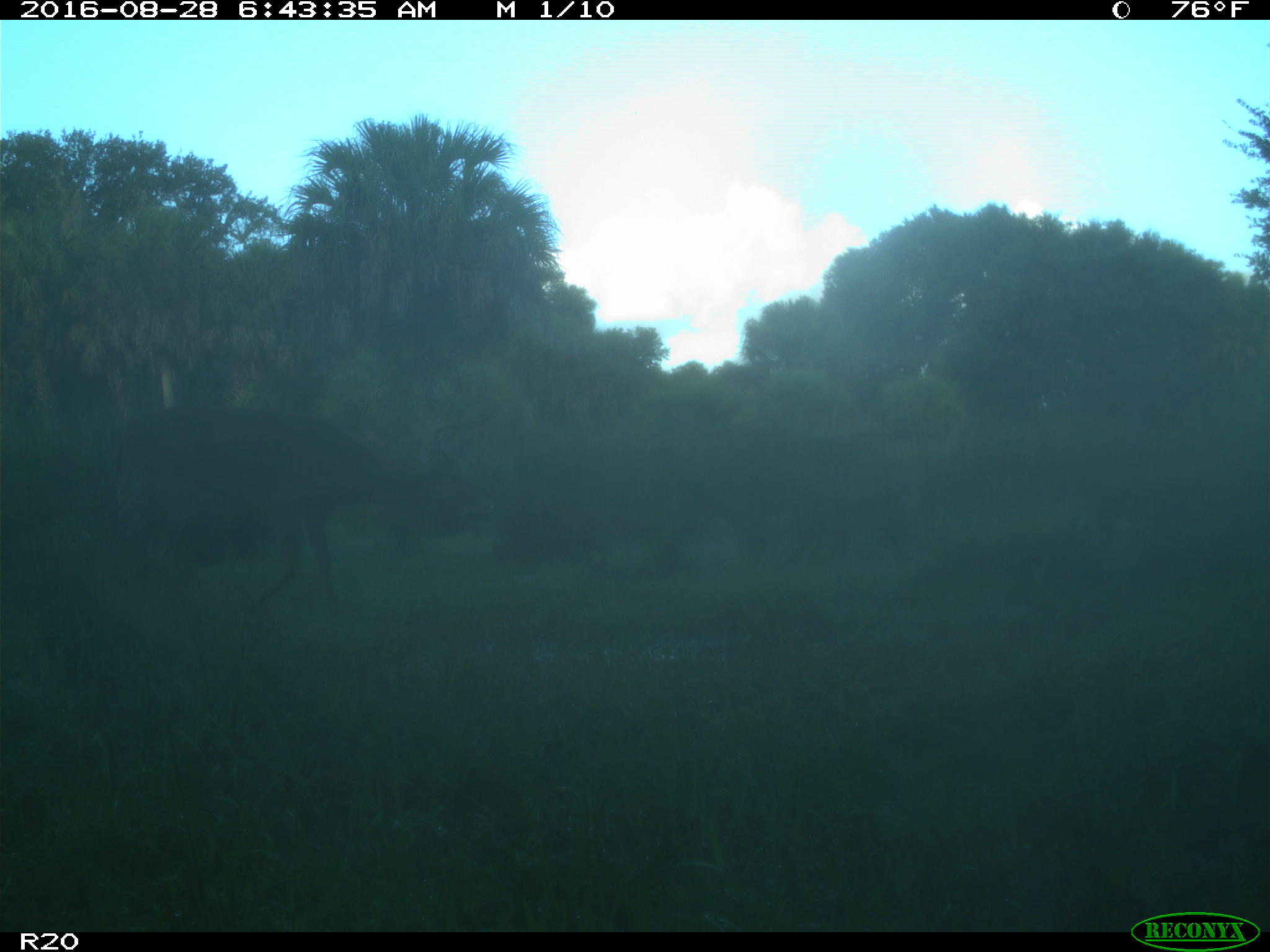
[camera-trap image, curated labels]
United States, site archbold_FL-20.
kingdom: Animalia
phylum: Chordata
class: Mammalia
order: Artiodactyla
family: Cervidae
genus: Odocoileus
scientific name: Odocoileus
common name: deer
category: unidentified deer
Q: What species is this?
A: Unidentified deer (deer) (Odocoileus).